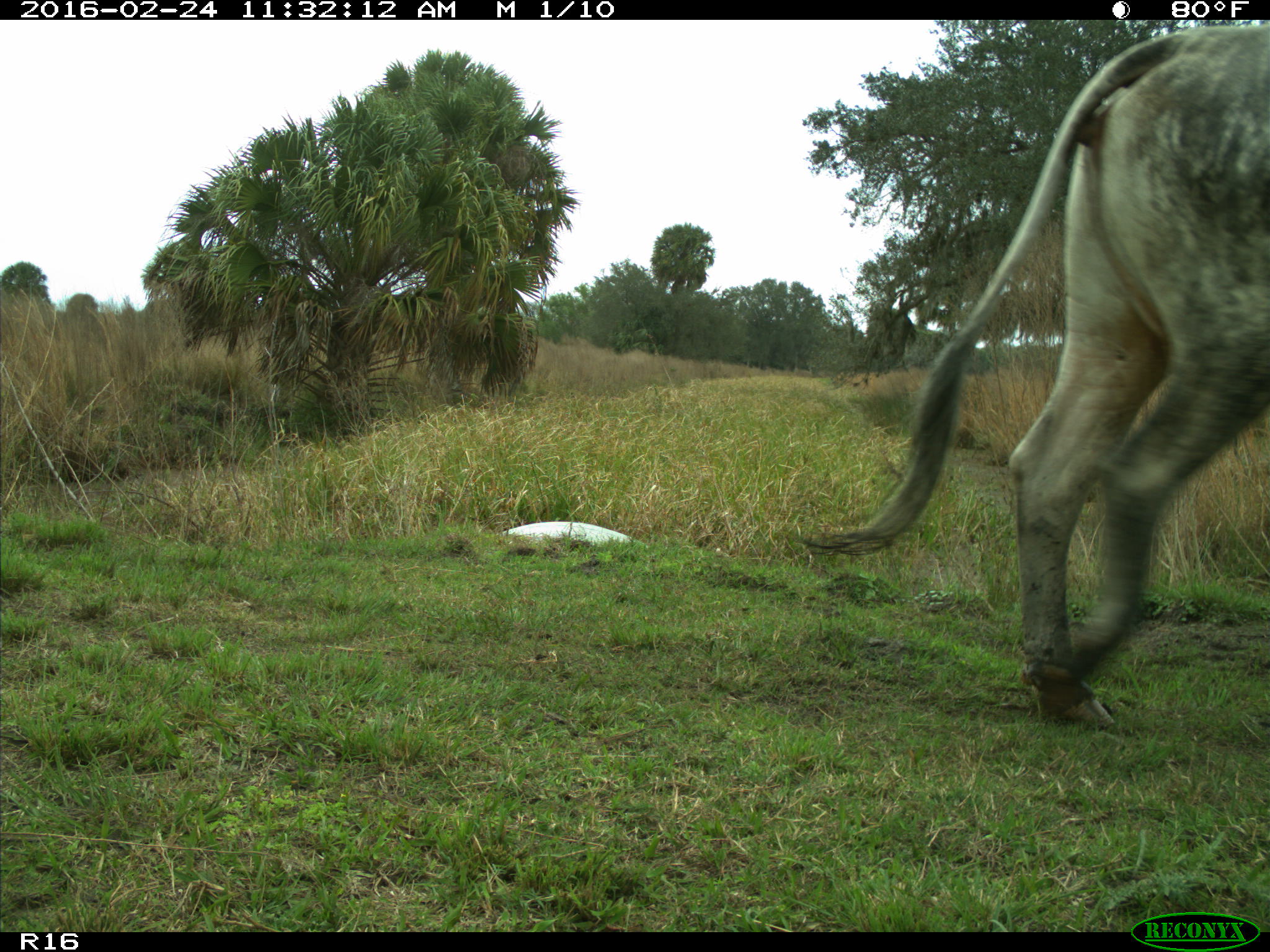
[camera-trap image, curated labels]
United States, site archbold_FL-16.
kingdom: Animalia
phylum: Chordata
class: Mammalia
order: Artiodactyla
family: Bovidae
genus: Bos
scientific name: Bos taurus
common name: domestic cow